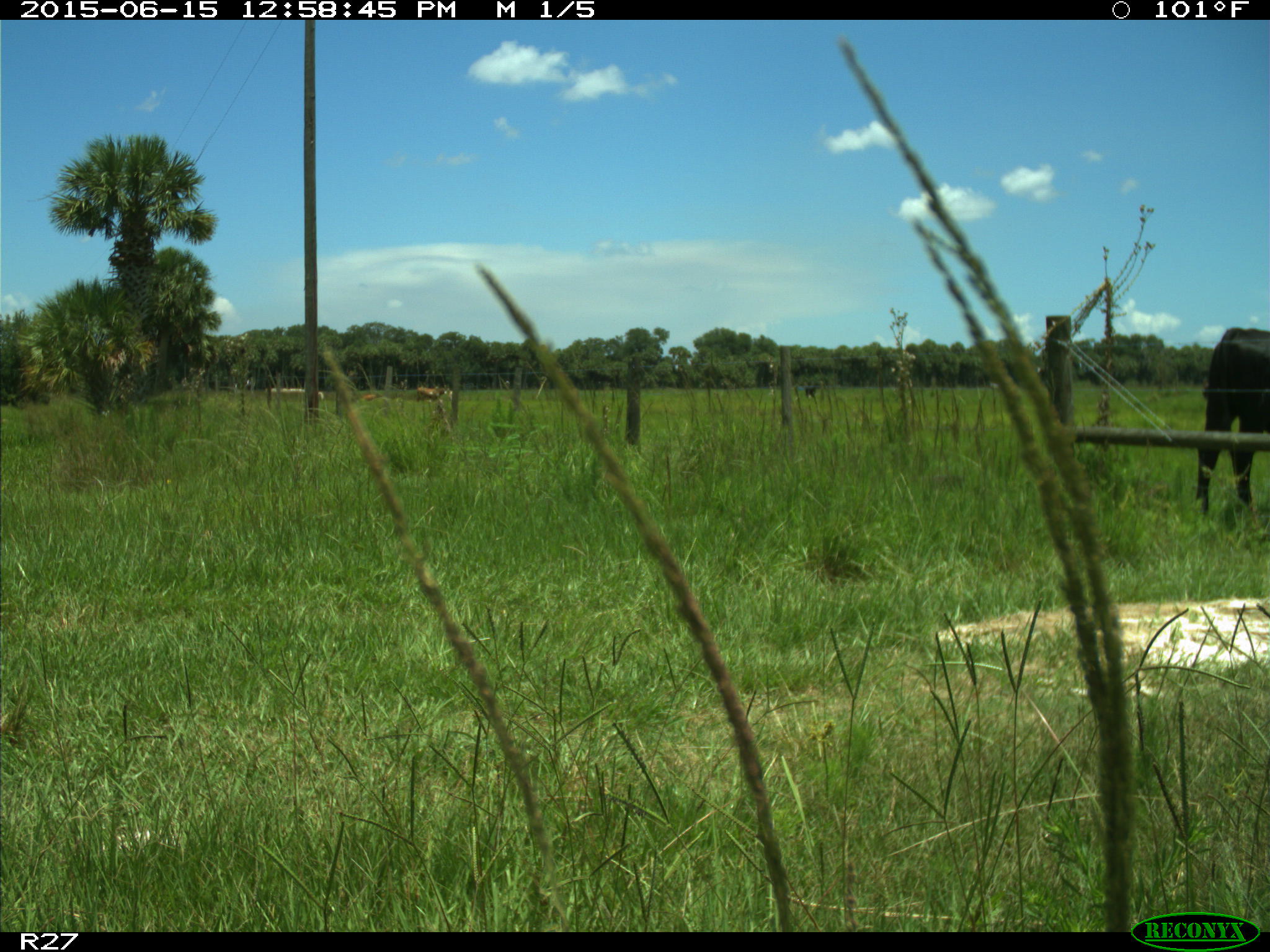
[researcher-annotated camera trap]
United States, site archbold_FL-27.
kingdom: Animalia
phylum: Chordata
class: Mammalia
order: Artiodactyla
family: Bovidae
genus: Bos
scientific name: Bos taurus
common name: domestic cow